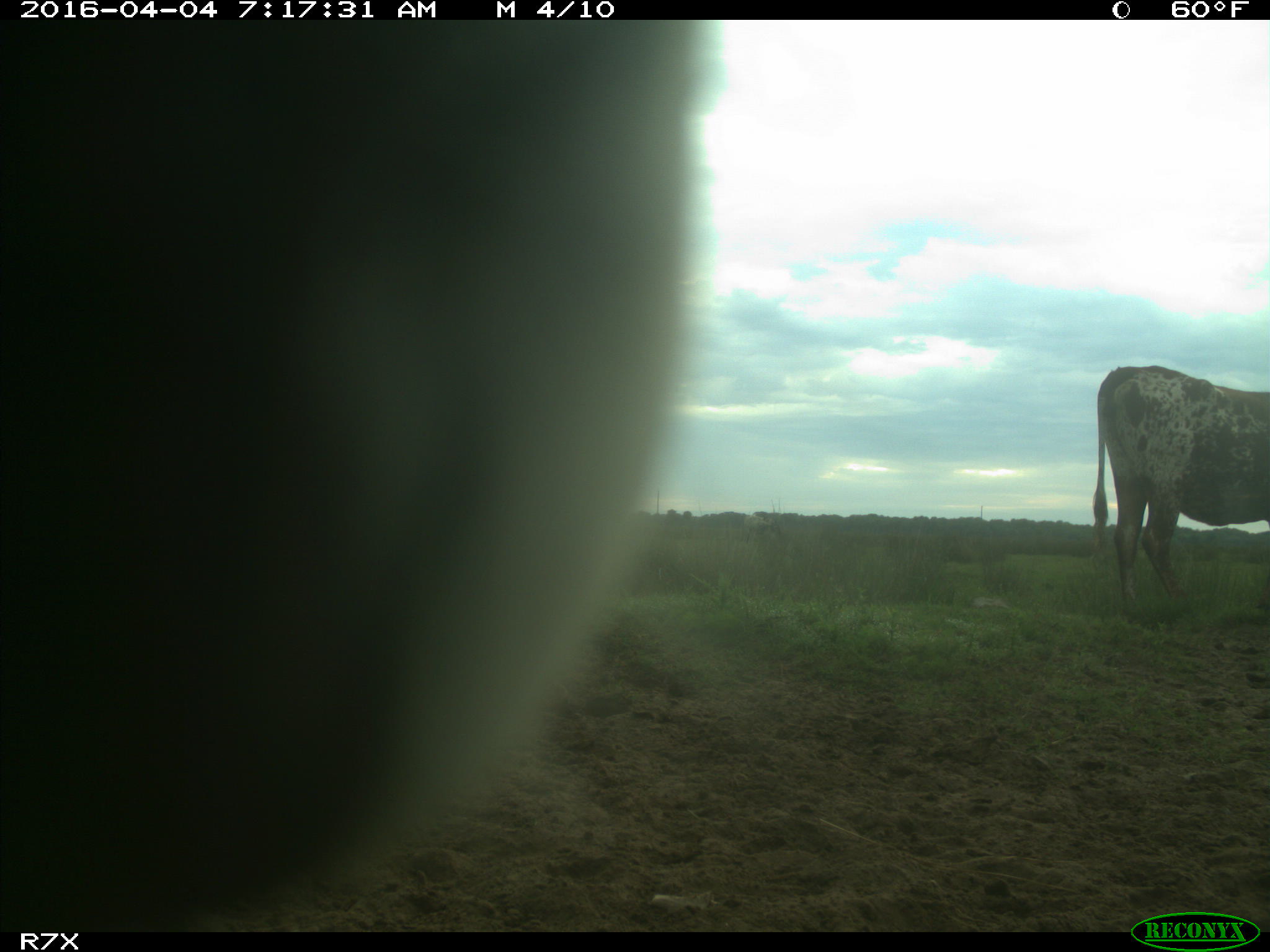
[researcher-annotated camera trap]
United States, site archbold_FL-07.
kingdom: Animalia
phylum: Chordata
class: Mammalia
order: Artiodactyla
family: Bovidae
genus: Bos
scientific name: Bos taurus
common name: domestic cow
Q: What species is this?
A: Bos taurus (domestic cow).